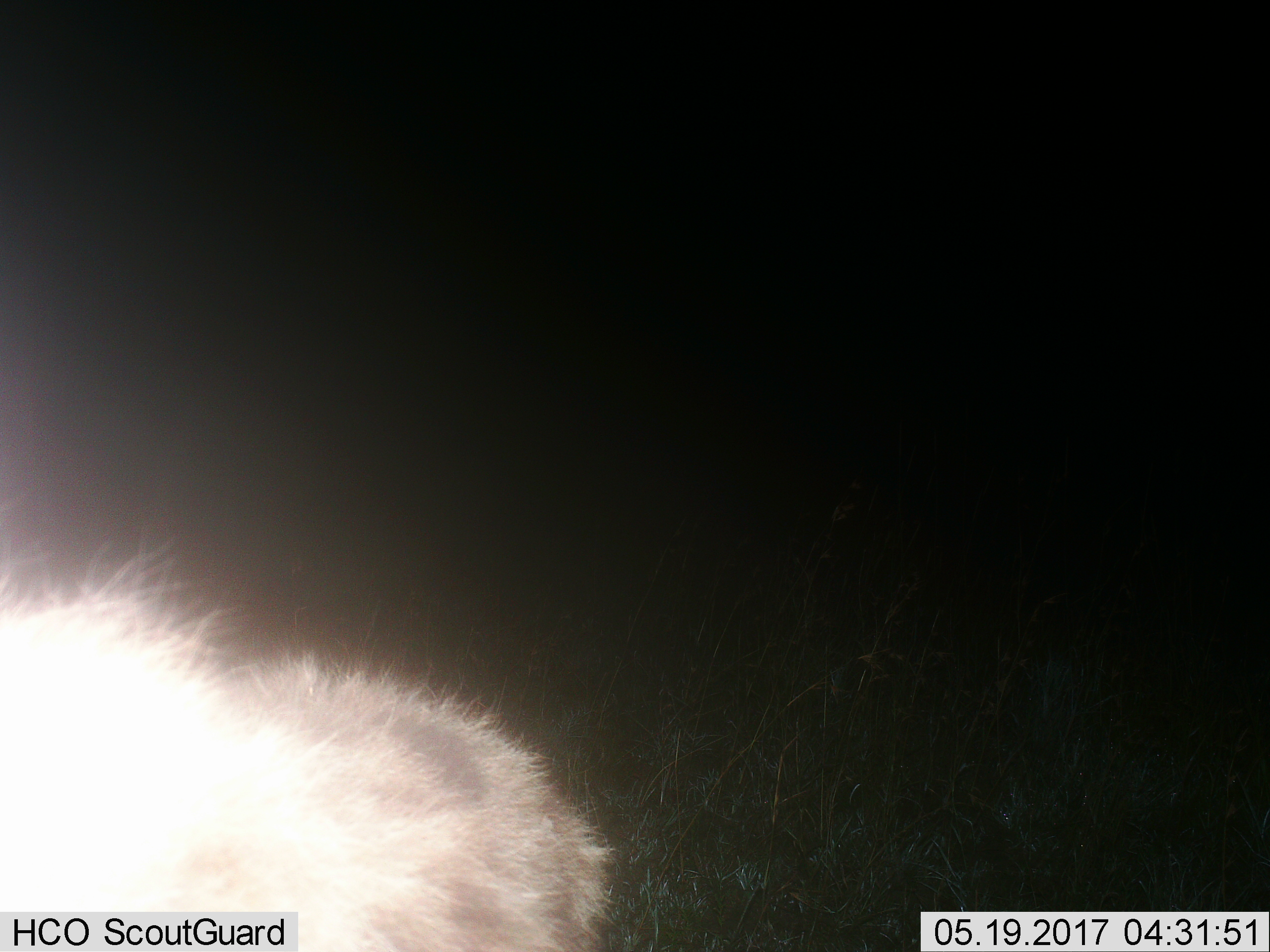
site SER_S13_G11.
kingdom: Animalia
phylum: Chordata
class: Mammalia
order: Carnivora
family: Hyaenidae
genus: Crocuta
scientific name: Crocuta crocuta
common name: spotted hyena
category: hyenaspotted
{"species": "hyenaspotted (spotted hyena) (Crocuta crocuta)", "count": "1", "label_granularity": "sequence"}